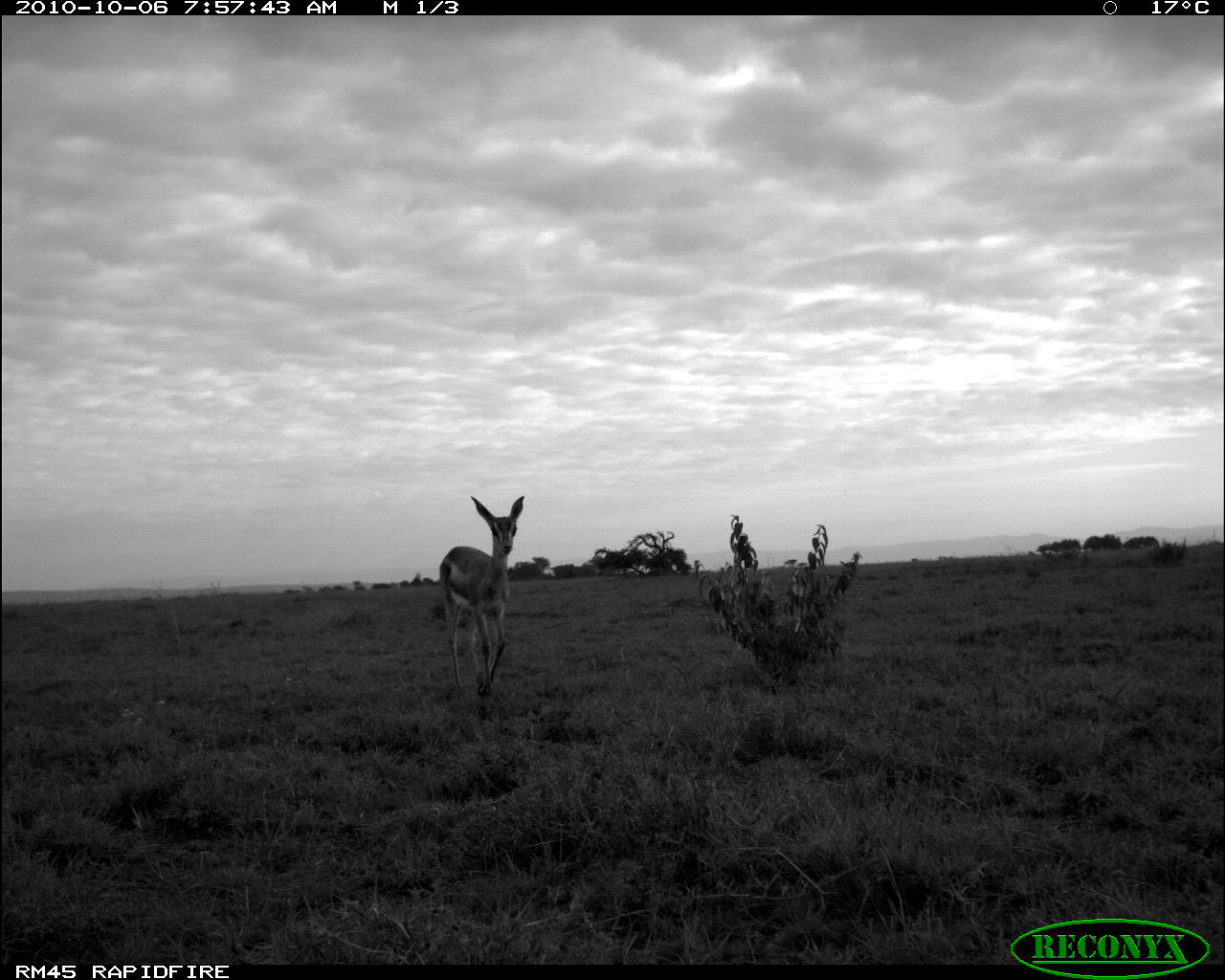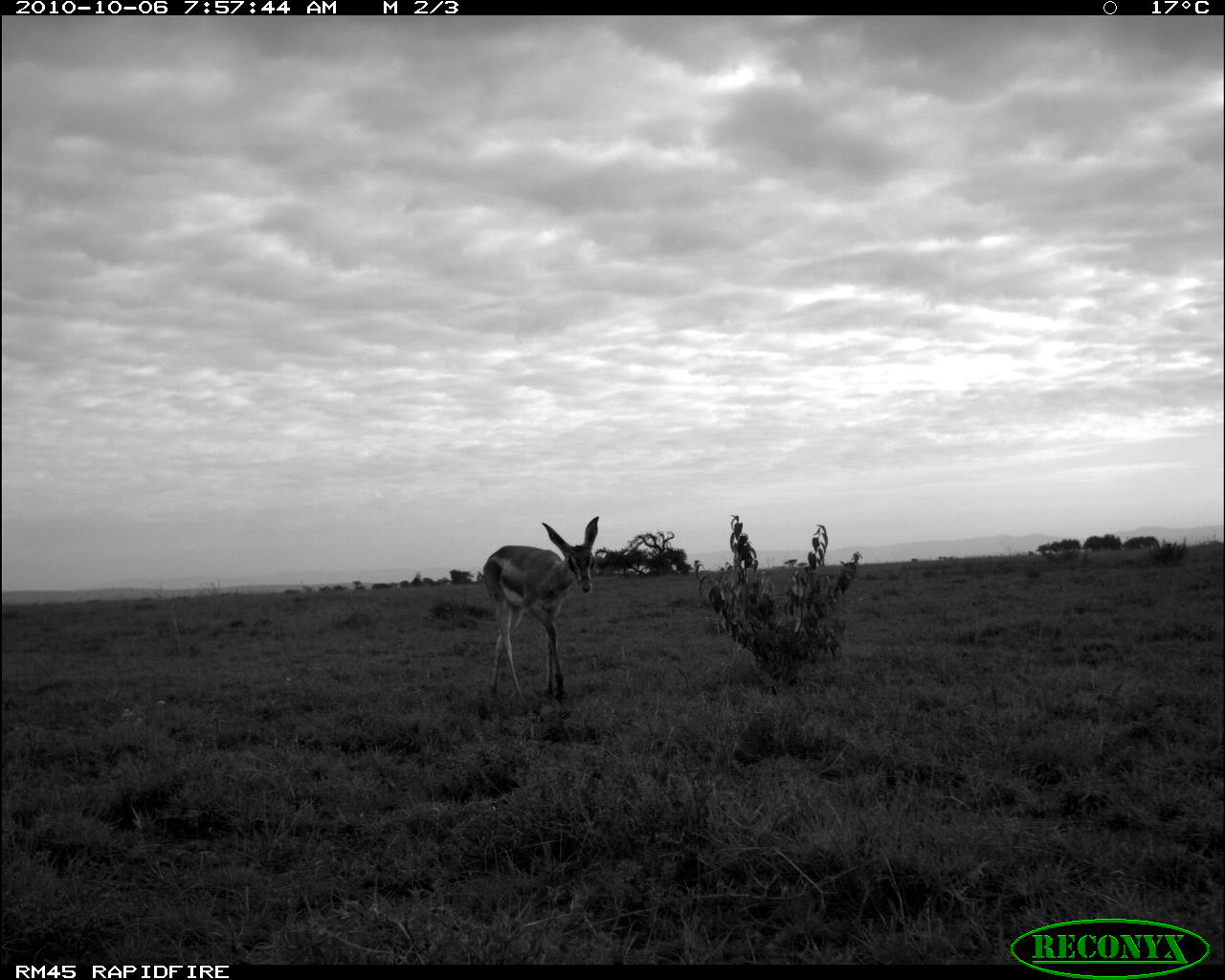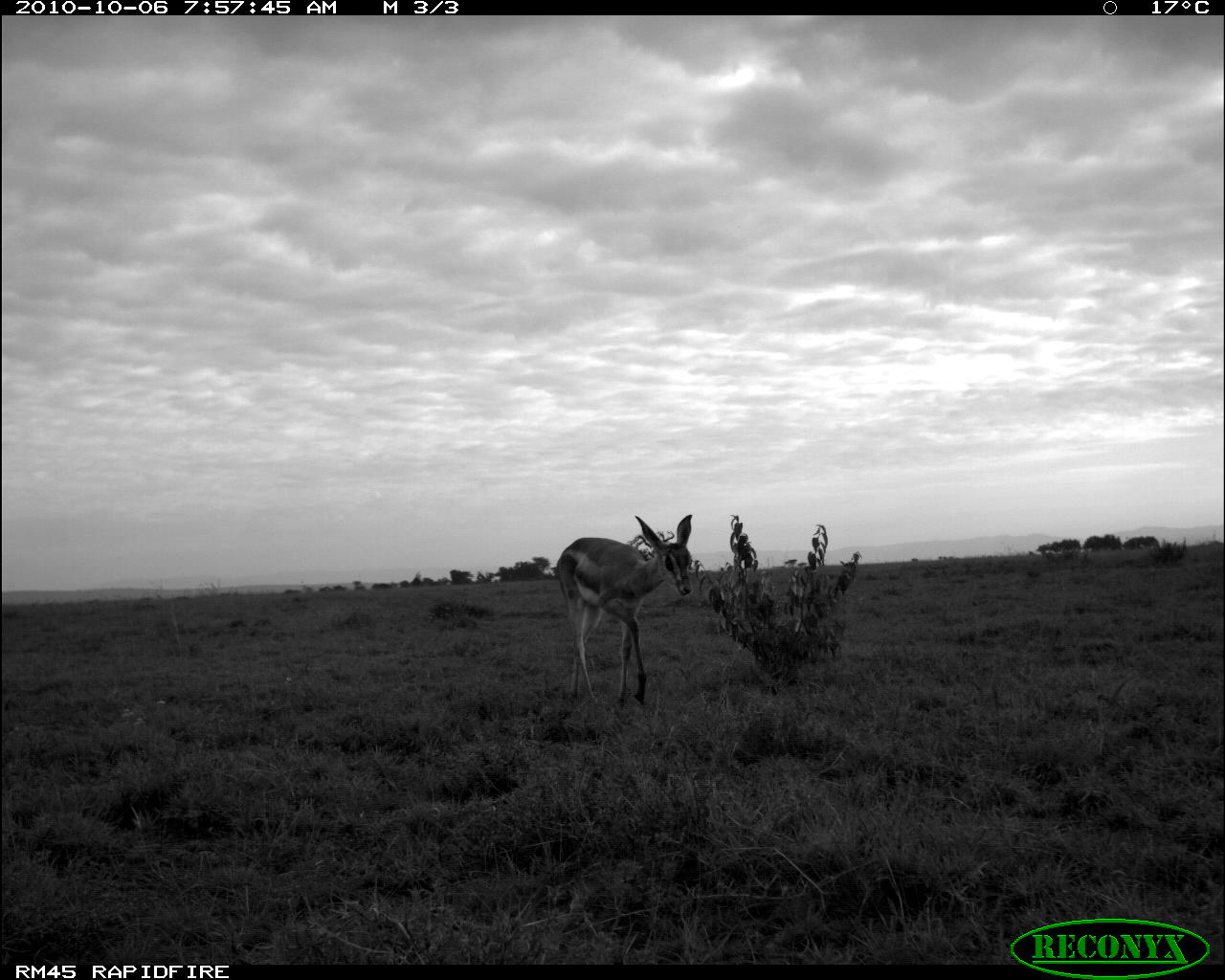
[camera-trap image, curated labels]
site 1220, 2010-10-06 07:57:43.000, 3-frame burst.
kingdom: Animalia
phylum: Chordata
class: Mammalia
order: Artiodactyla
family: Bovidae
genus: Aepyceros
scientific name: Aepyceros melampus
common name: impala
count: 1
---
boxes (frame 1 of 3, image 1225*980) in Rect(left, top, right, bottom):
aepyceros melampus: Rect(440, 495, 525, 696)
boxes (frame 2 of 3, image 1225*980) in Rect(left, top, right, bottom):
aepyceros melampus: Rect(483, 517, 599, 701)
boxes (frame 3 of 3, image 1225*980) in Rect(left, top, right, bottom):
aepyceros melampus: Rect(557, 514, 692, 705)